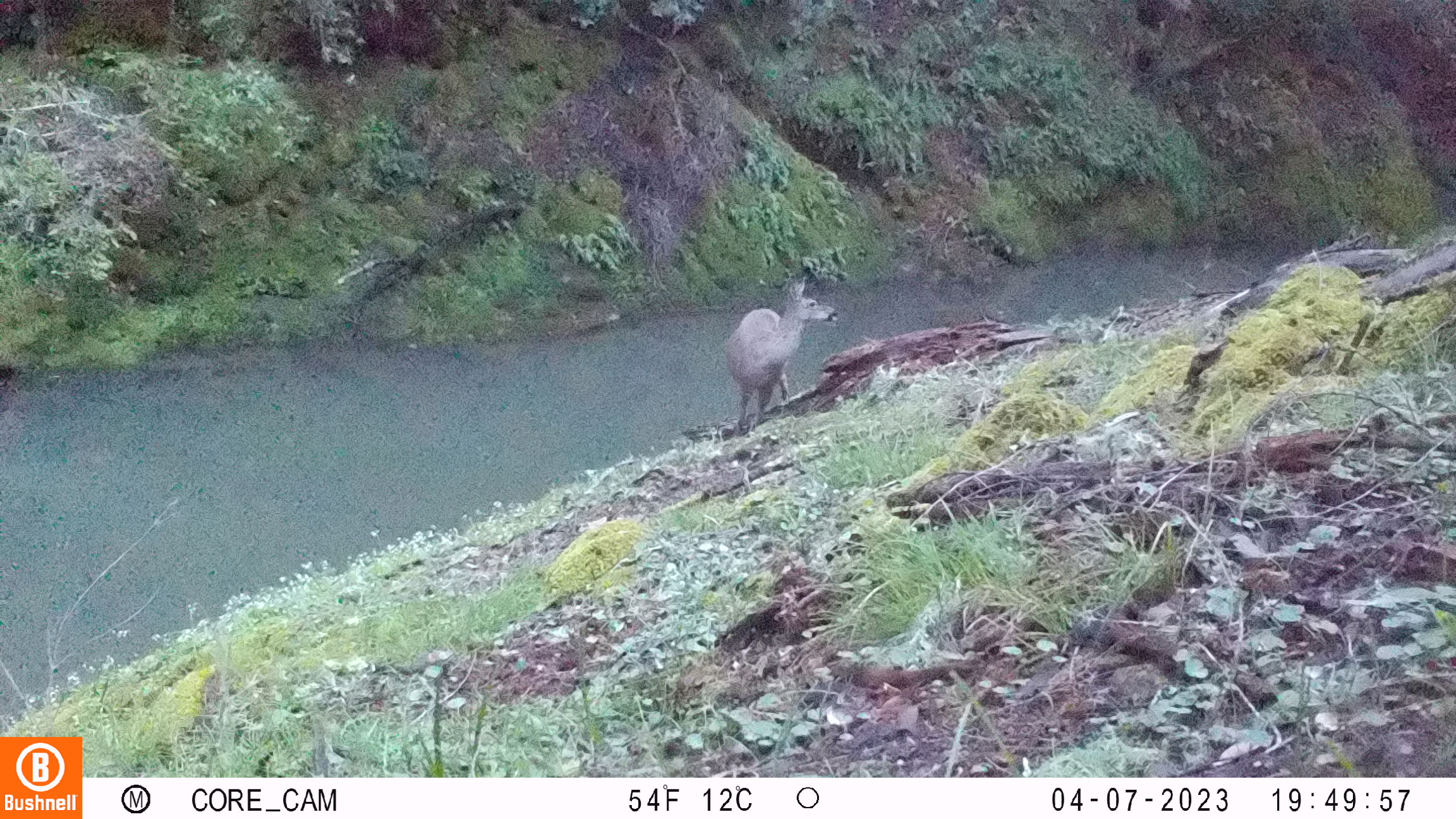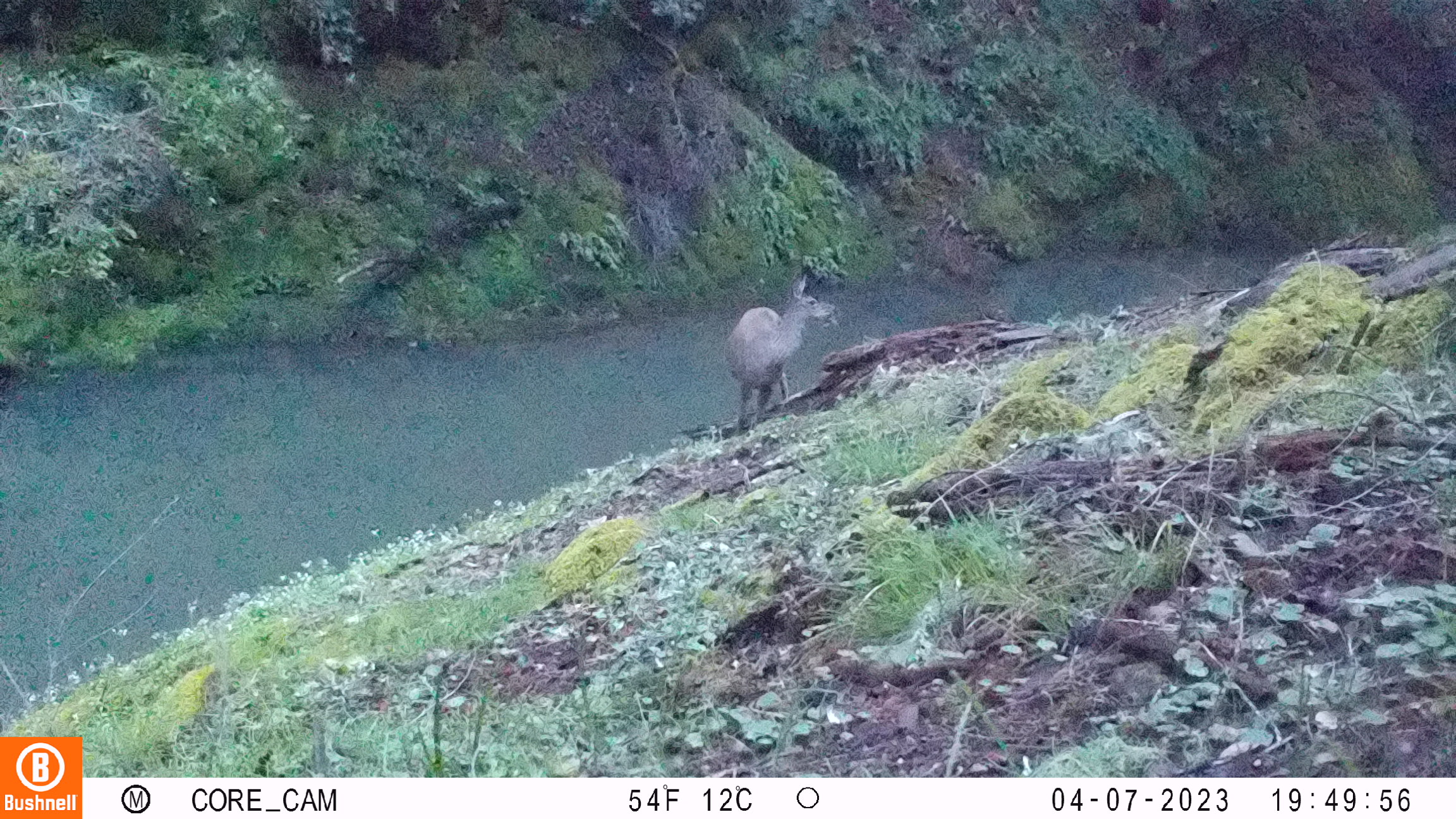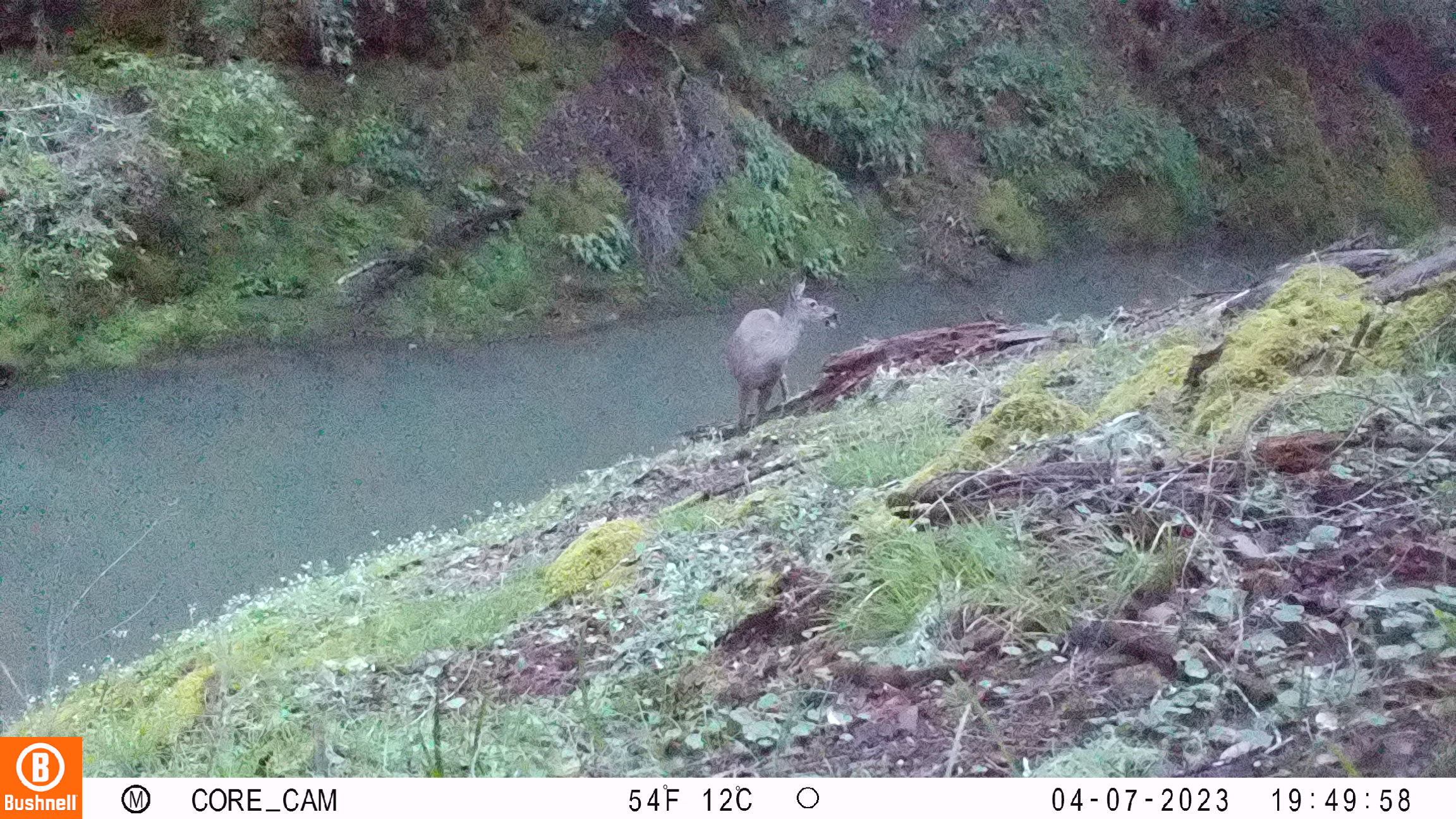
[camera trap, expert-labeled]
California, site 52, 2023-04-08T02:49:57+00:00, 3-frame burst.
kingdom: Animalia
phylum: Chordata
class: Mammalia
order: Artiodactyla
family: Cervidae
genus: Odocoileus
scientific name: Odocoileus hemionus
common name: mule deer